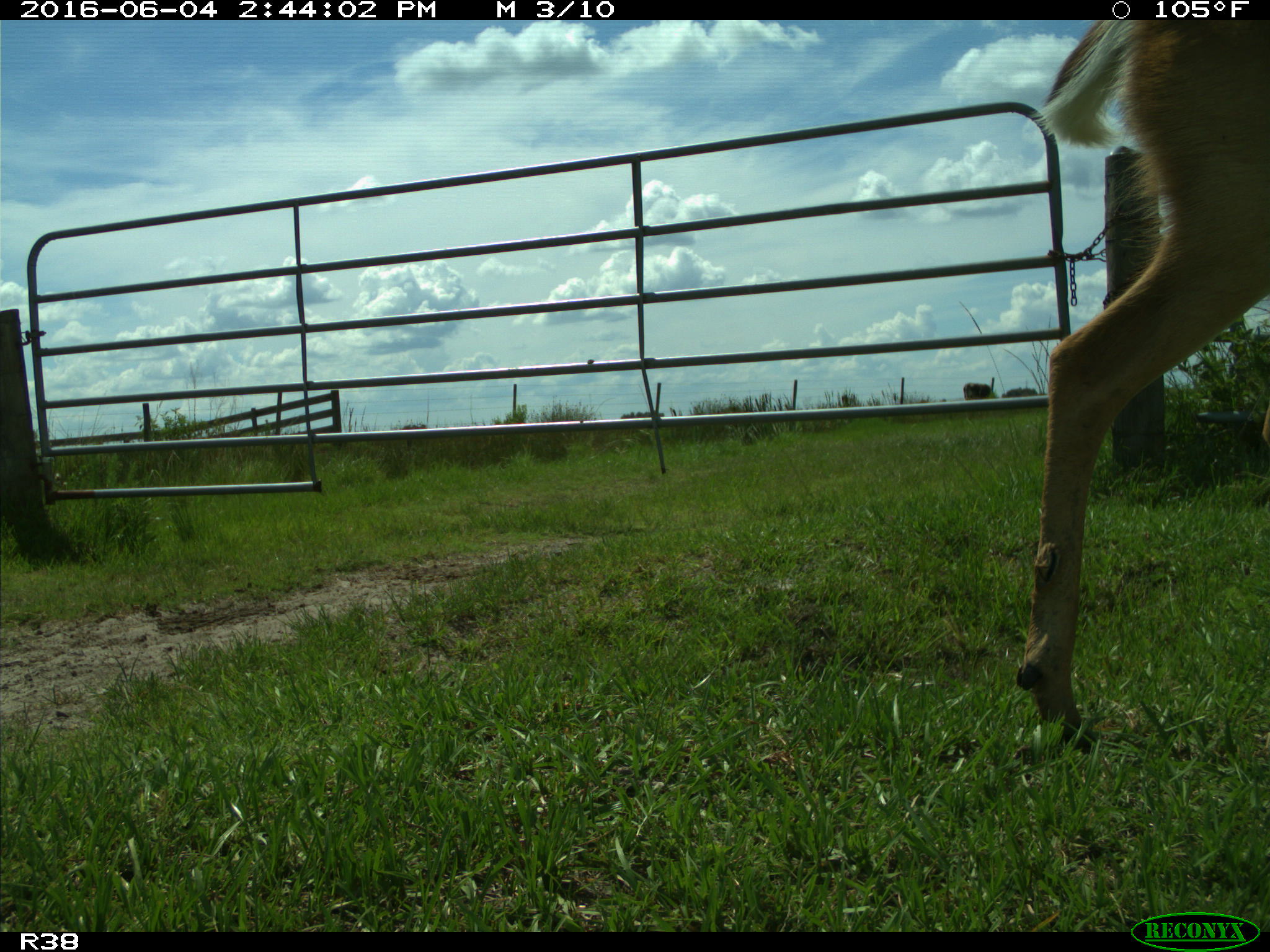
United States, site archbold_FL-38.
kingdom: Animalia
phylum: Chordata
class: Mammalia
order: Artiodactyla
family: Cervidae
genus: Odocoileus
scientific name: Odocoileus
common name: deer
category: unidentified deer